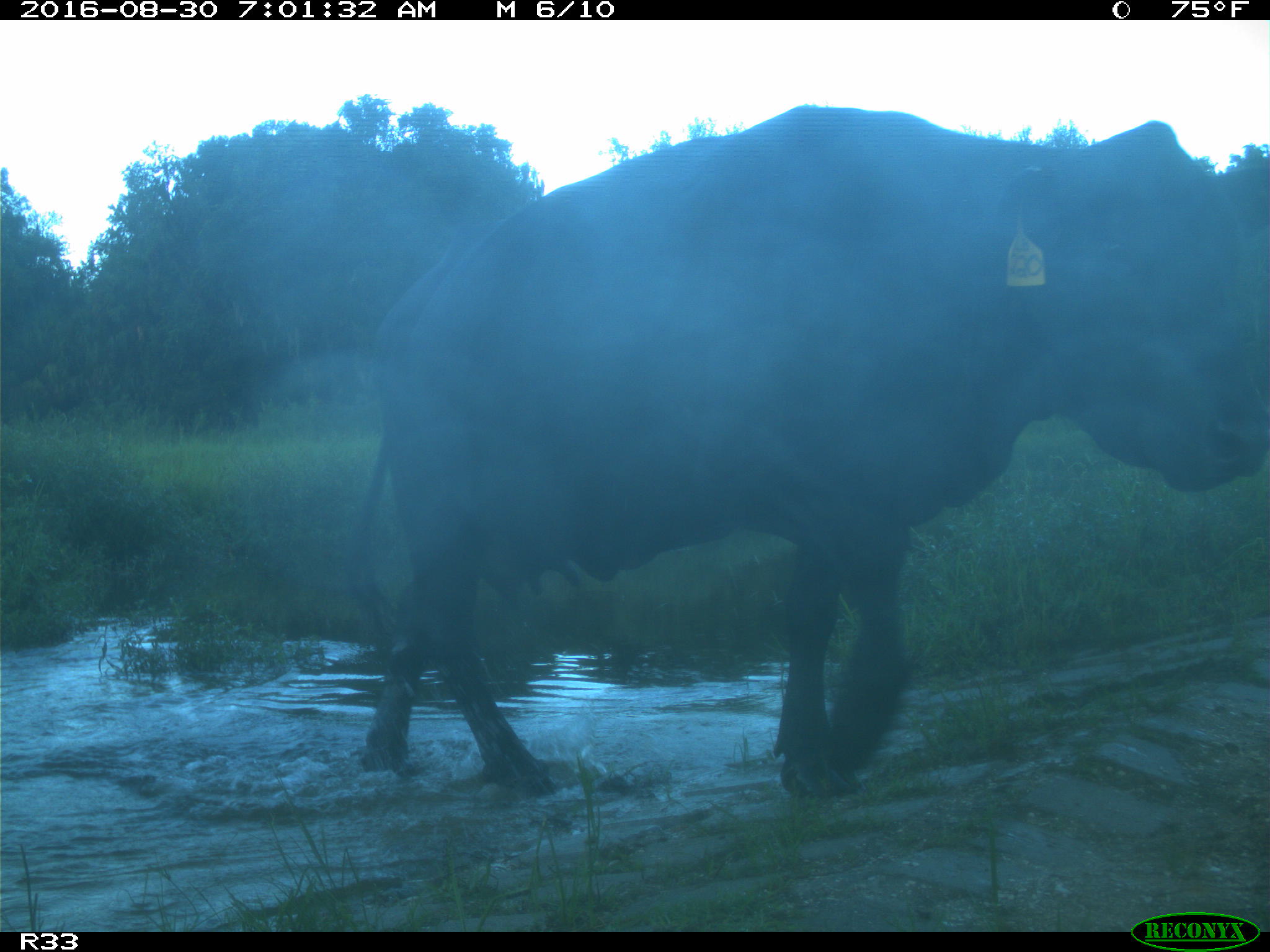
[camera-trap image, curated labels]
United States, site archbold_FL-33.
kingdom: Animalia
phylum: Chordata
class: Mammalia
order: Artiodactyla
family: Bovidae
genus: Bos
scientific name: Bos taurus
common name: domestic cow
Bos taurus (domestic cow).